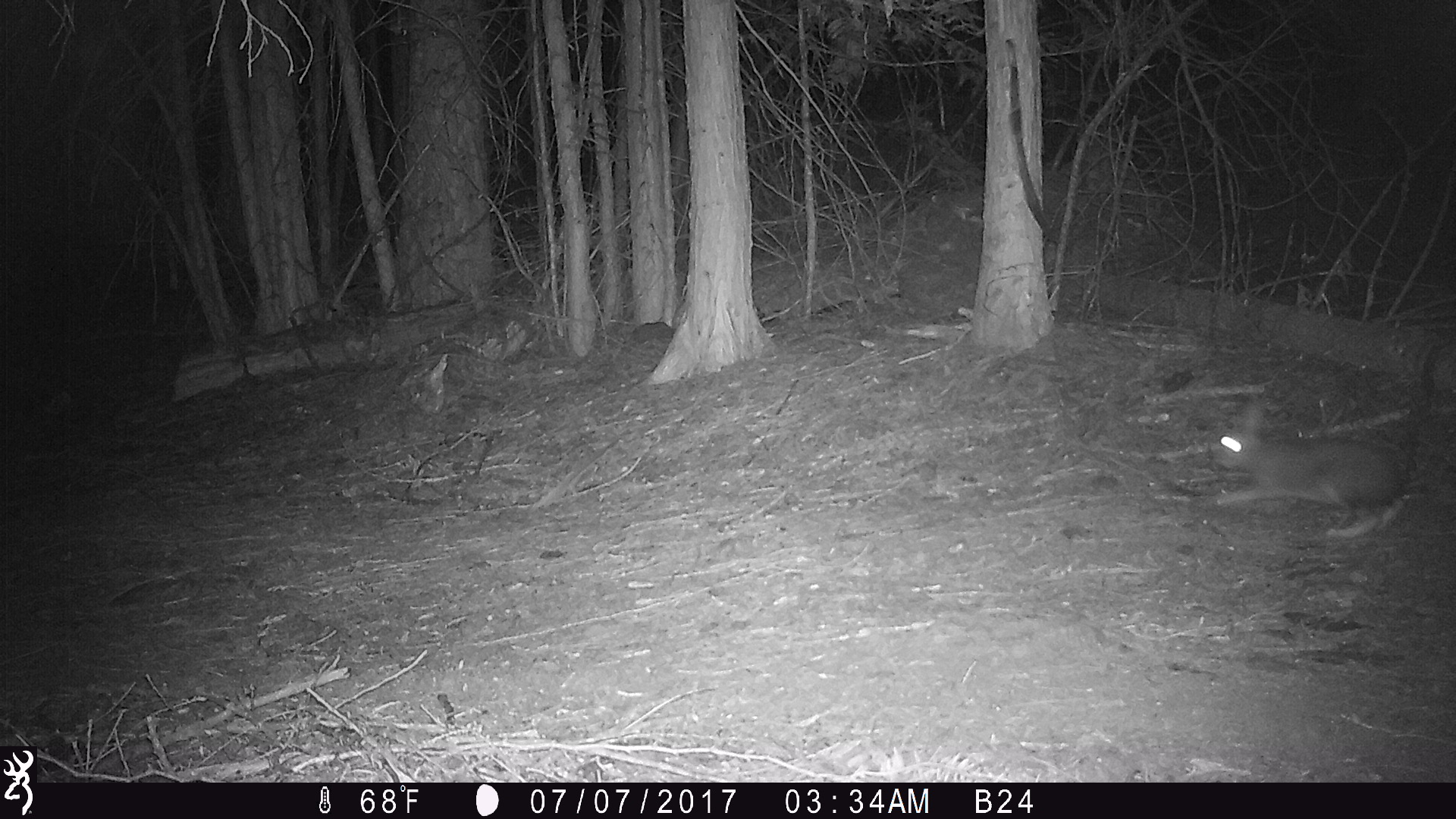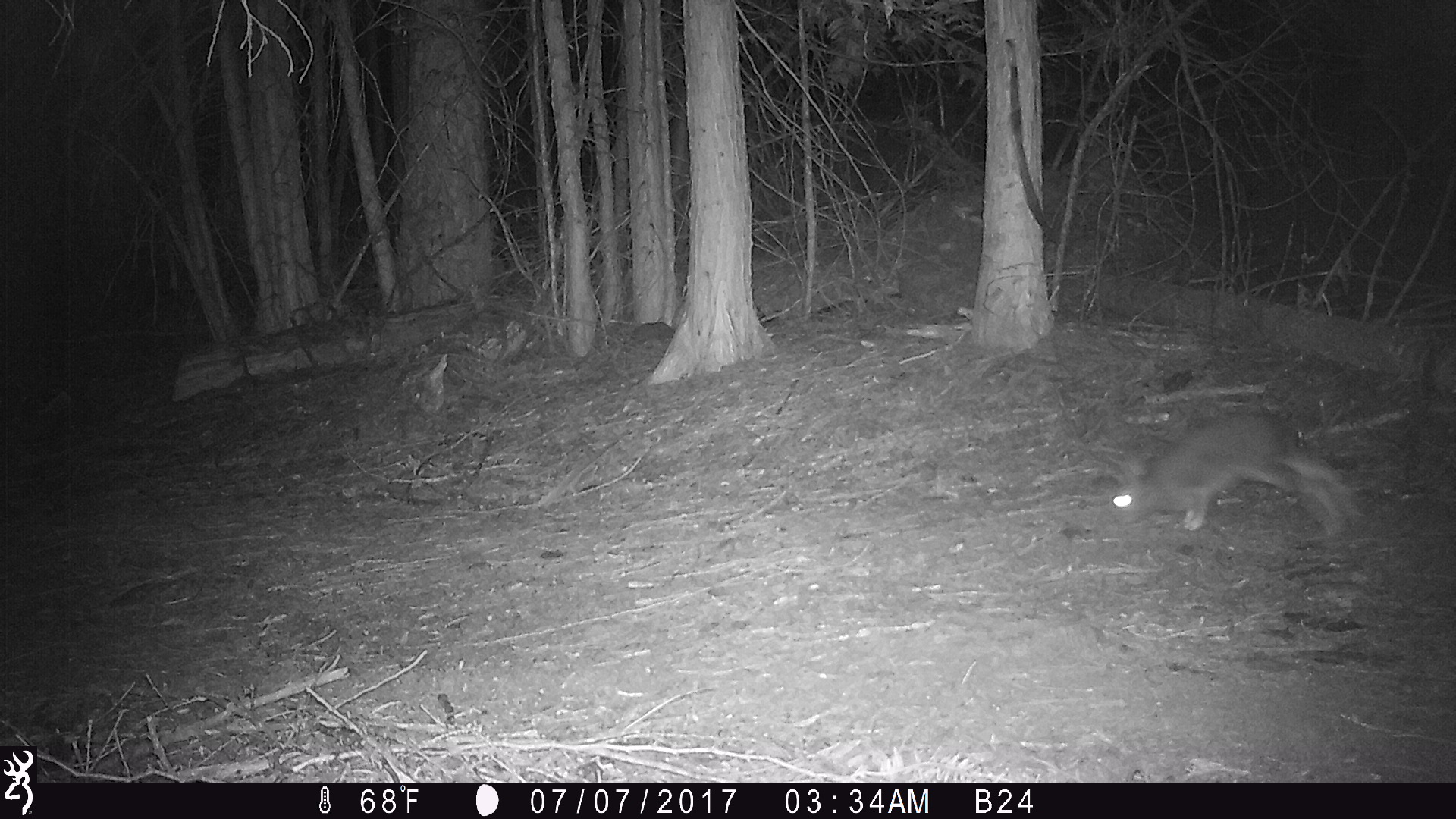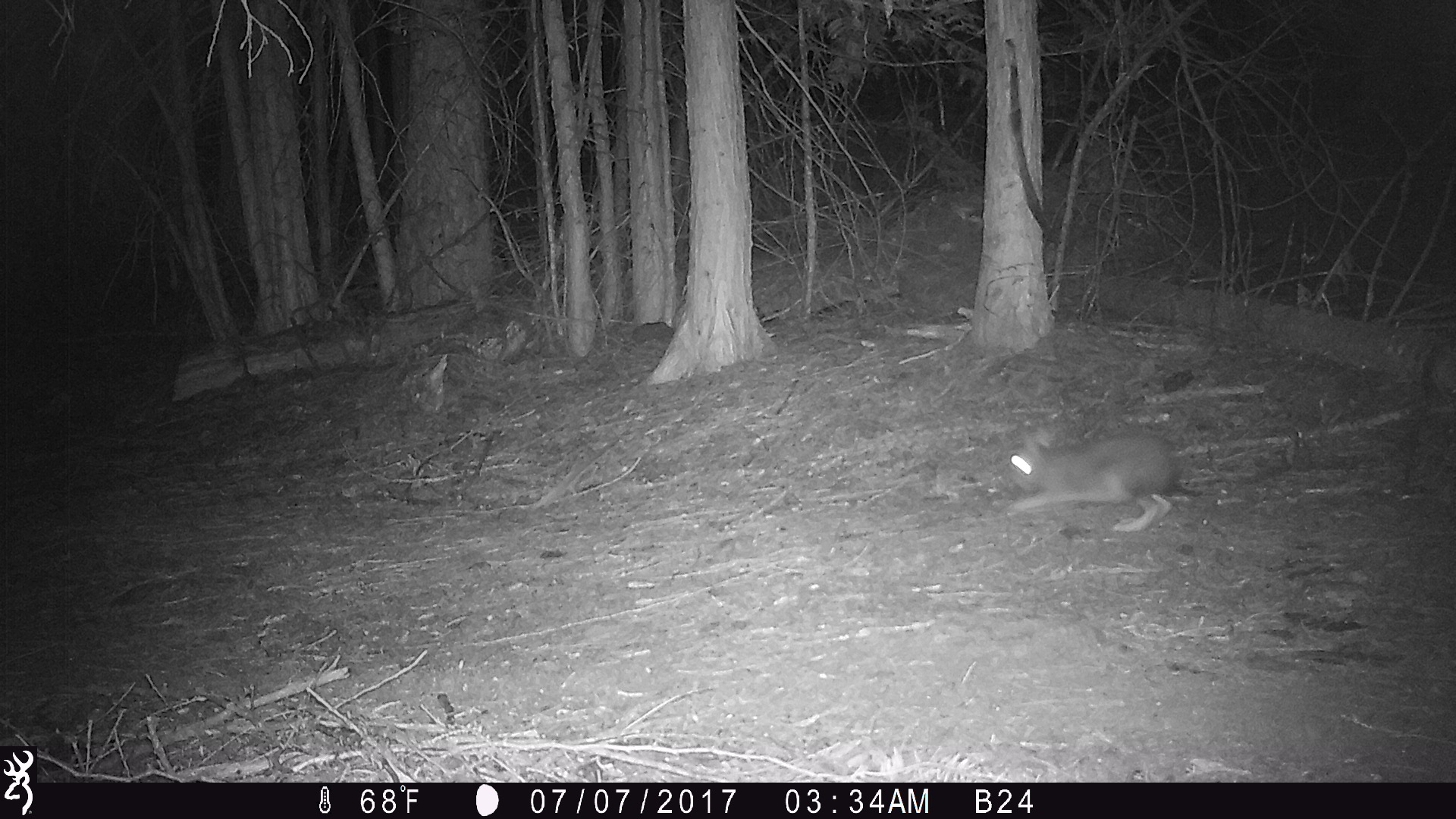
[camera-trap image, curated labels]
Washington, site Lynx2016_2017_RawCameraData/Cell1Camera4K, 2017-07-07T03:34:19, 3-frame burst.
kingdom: Animalia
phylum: Chordata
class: Mammalia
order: Lagomorpha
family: Leporidae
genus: Lepus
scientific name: Lepus americanus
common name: snowshoe hare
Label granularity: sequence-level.